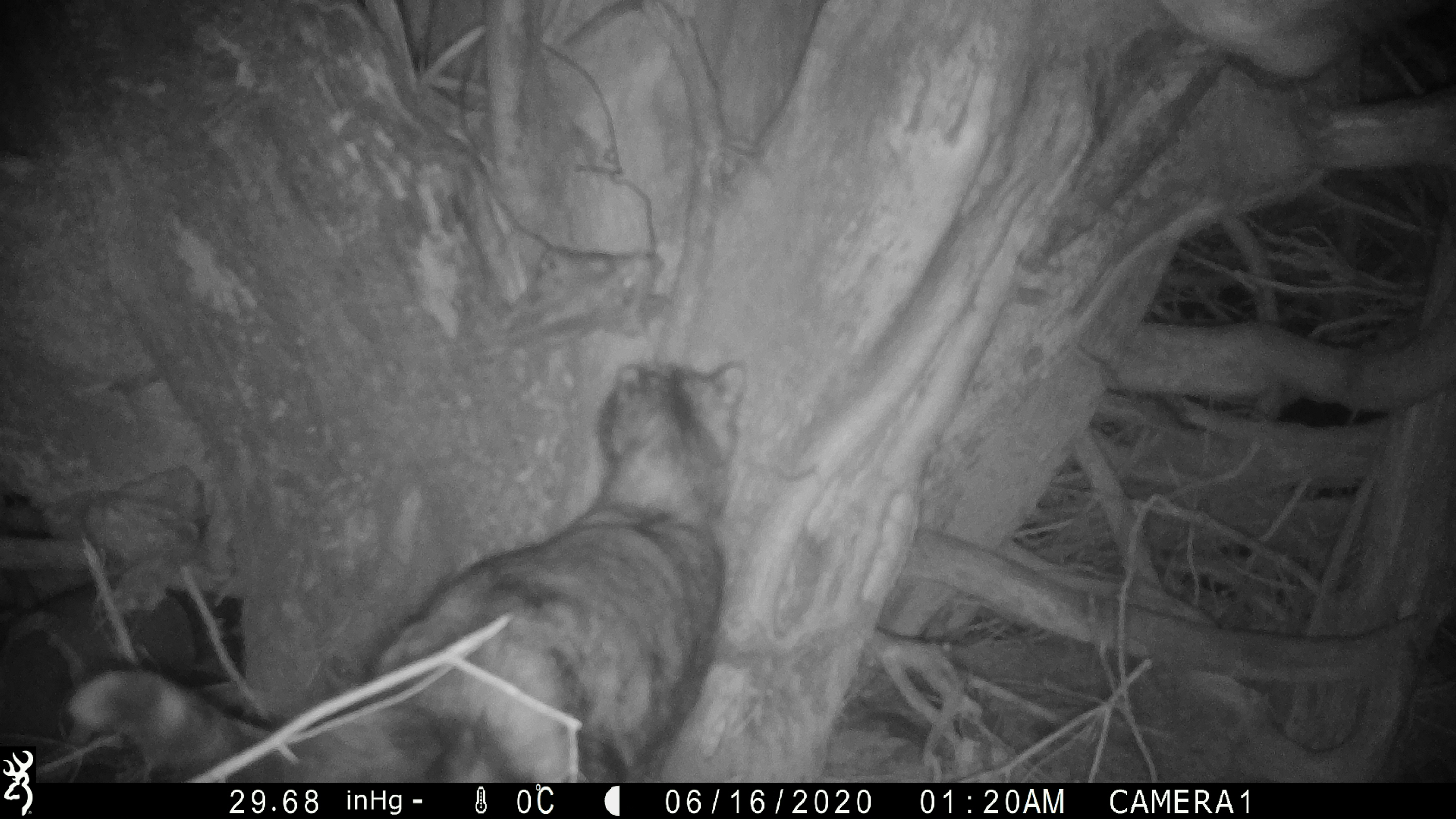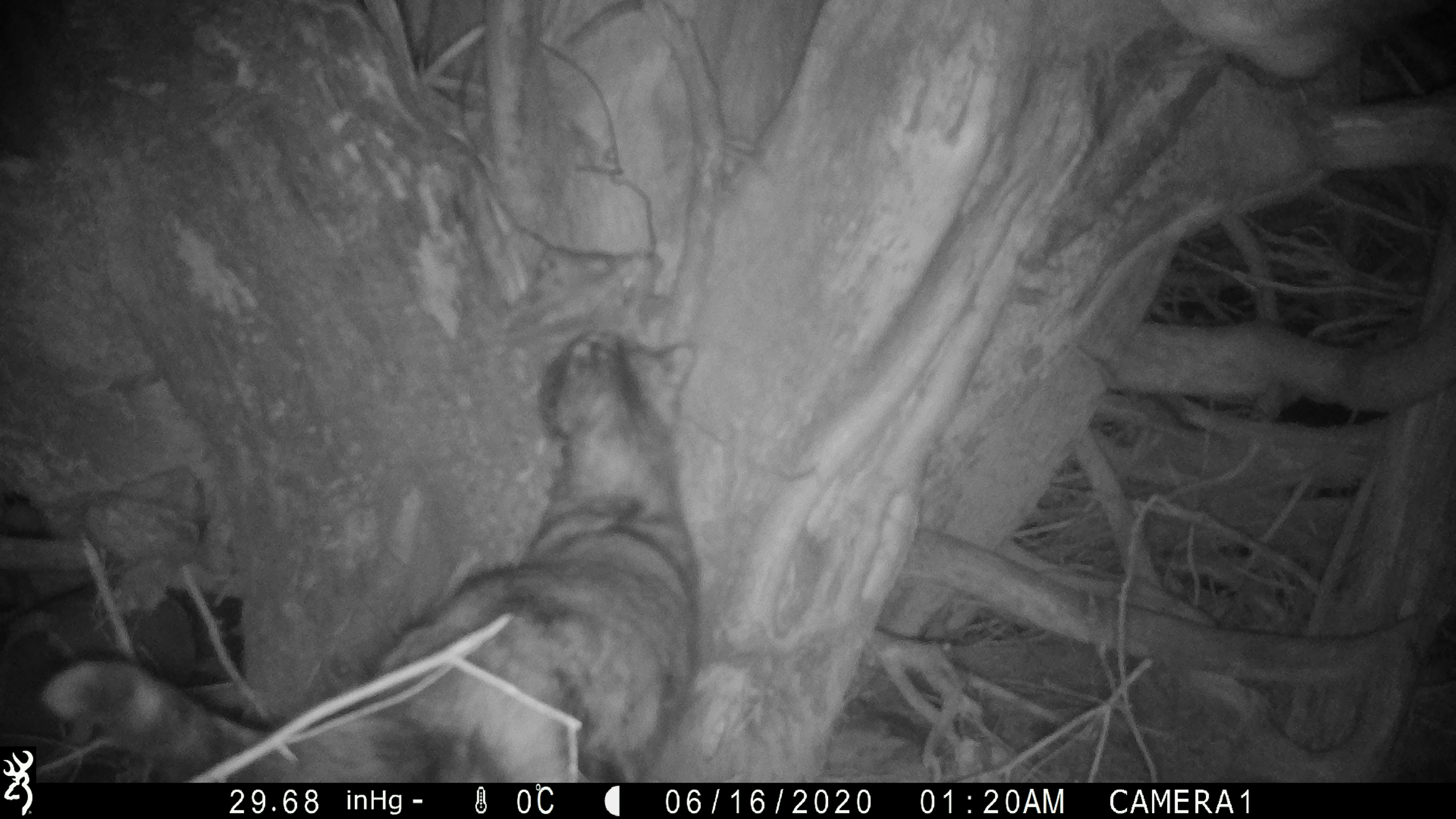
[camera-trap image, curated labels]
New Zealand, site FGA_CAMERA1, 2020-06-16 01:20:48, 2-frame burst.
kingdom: Animalia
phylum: Chordata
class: Mammalia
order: Carnivora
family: Felidae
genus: Felis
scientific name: Felis catus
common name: domestic cat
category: cat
Cat (domestic cat) (Felis catus).